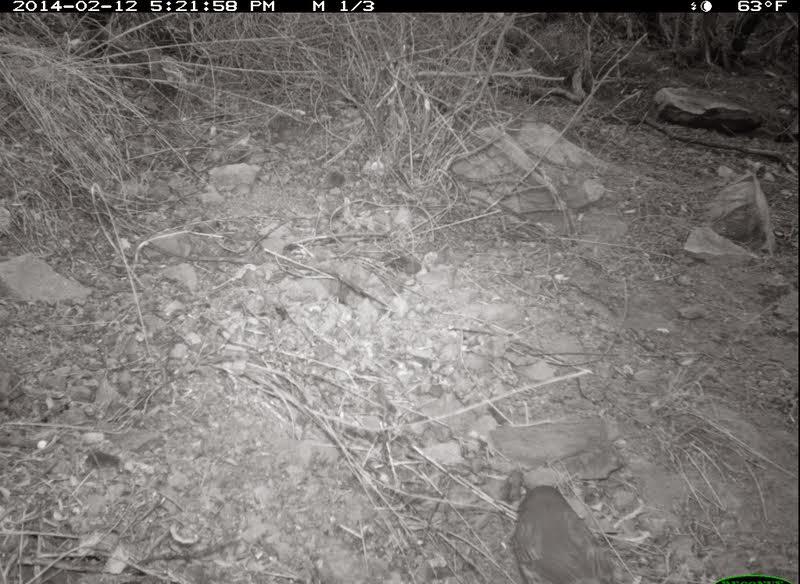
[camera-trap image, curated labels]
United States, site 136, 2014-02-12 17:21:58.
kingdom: Animalia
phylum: Chordata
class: Aves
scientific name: Aves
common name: bird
Bird (Aves).